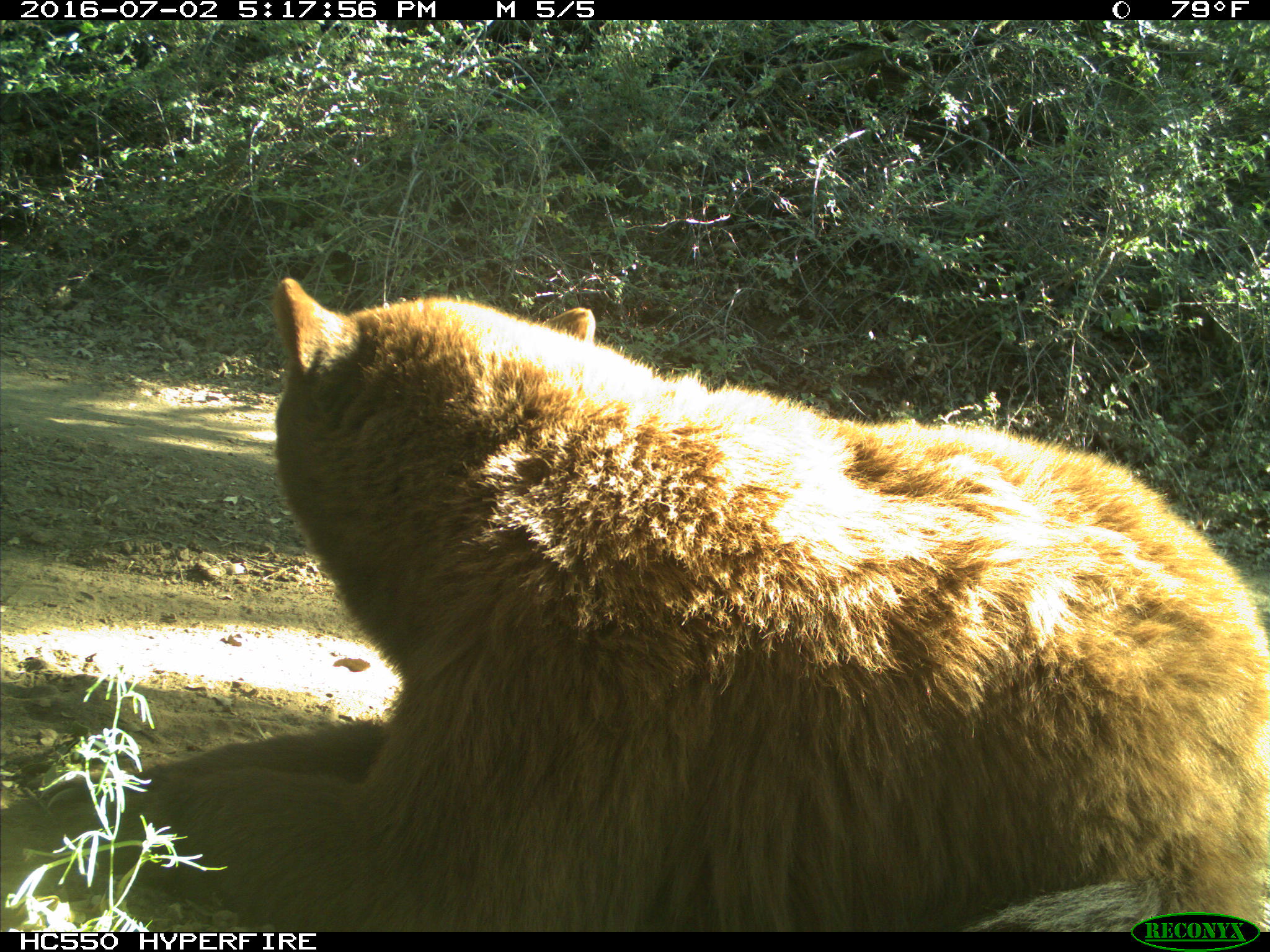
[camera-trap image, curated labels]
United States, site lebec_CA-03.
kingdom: Animalia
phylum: Chordata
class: Mammalia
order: Carnivora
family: Ursidae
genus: Ursus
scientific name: Ursus americanus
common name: american black bear